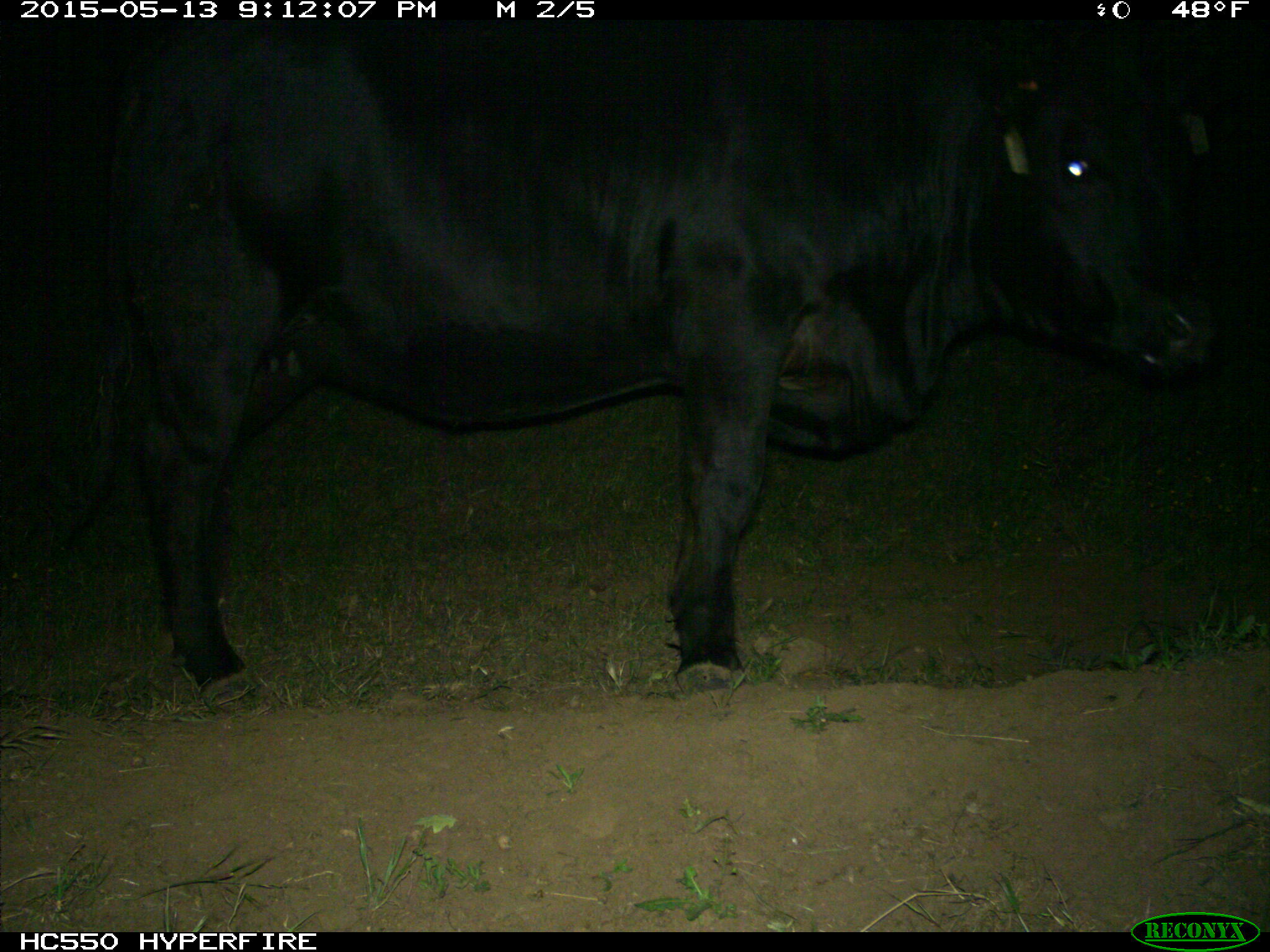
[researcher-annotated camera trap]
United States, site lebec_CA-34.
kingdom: Animalia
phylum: Chordata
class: Mammalia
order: Artiodactyla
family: Bovidae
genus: Bos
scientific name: Bos taurus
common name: domestic cow